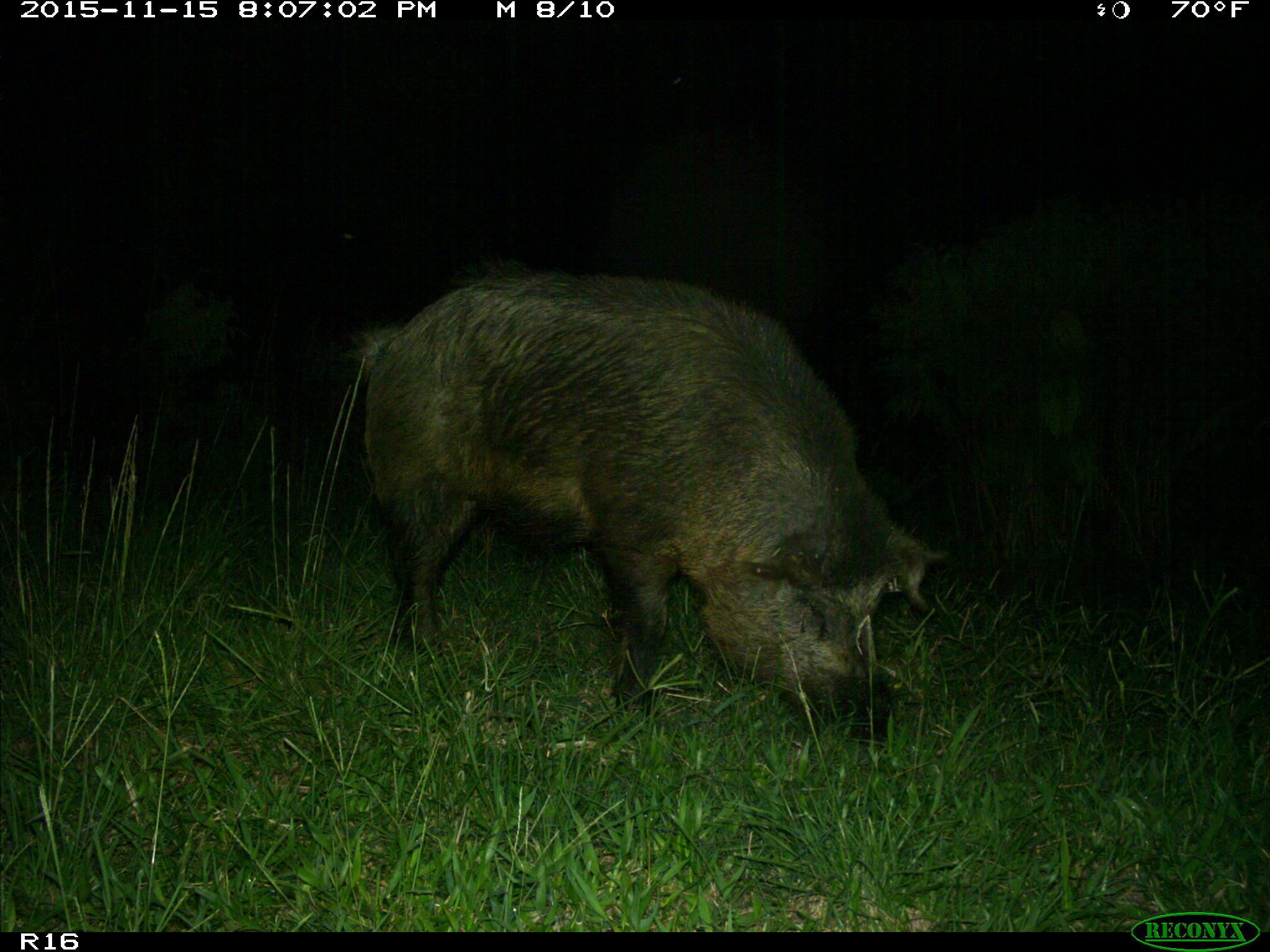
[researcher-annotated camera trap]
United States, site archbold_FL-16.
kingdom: Animalia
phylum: Chordata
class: Mammalia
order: Artiodactyla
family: Suidae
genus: Sus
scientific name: Sus scrofa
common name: wild boar